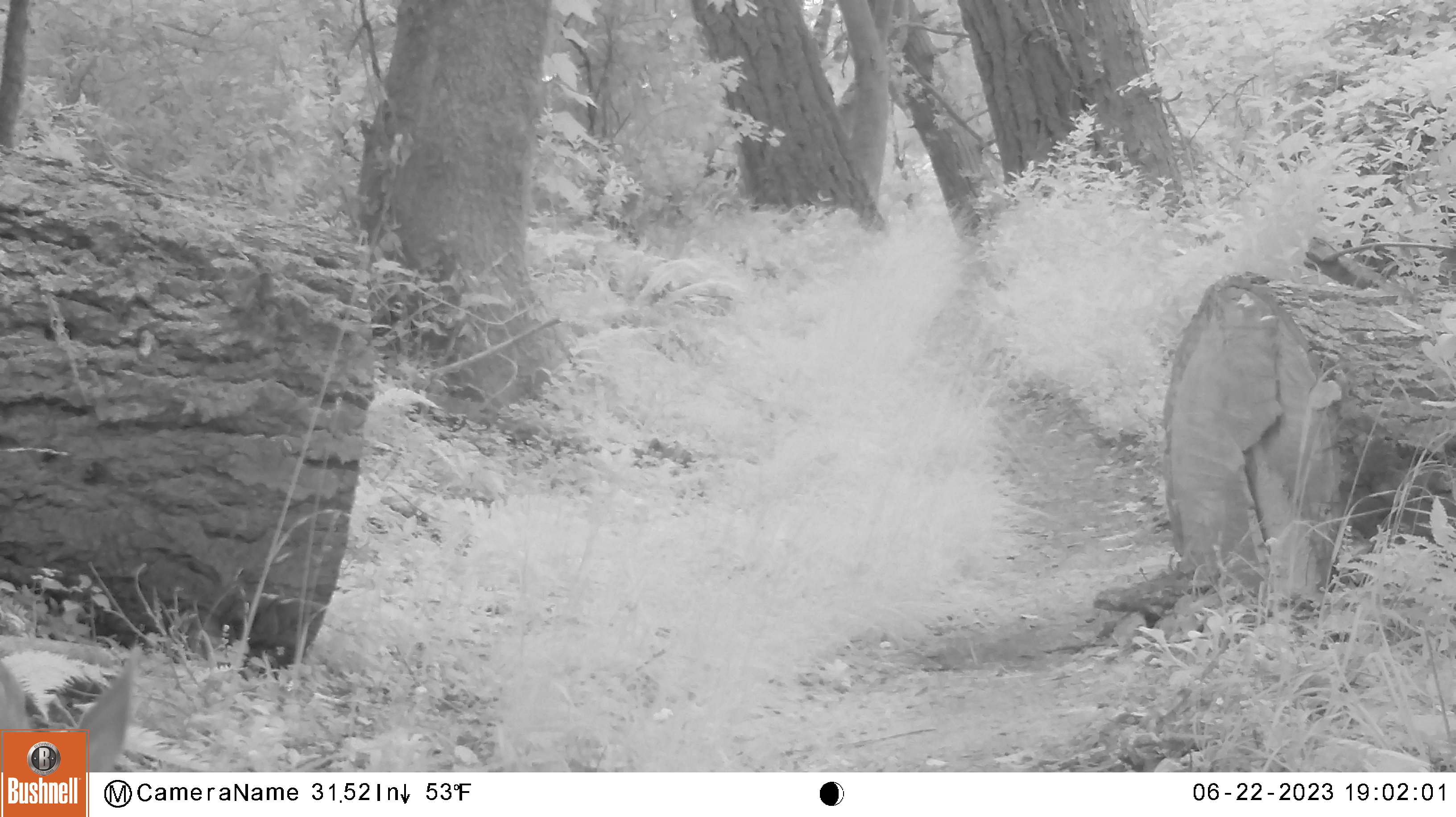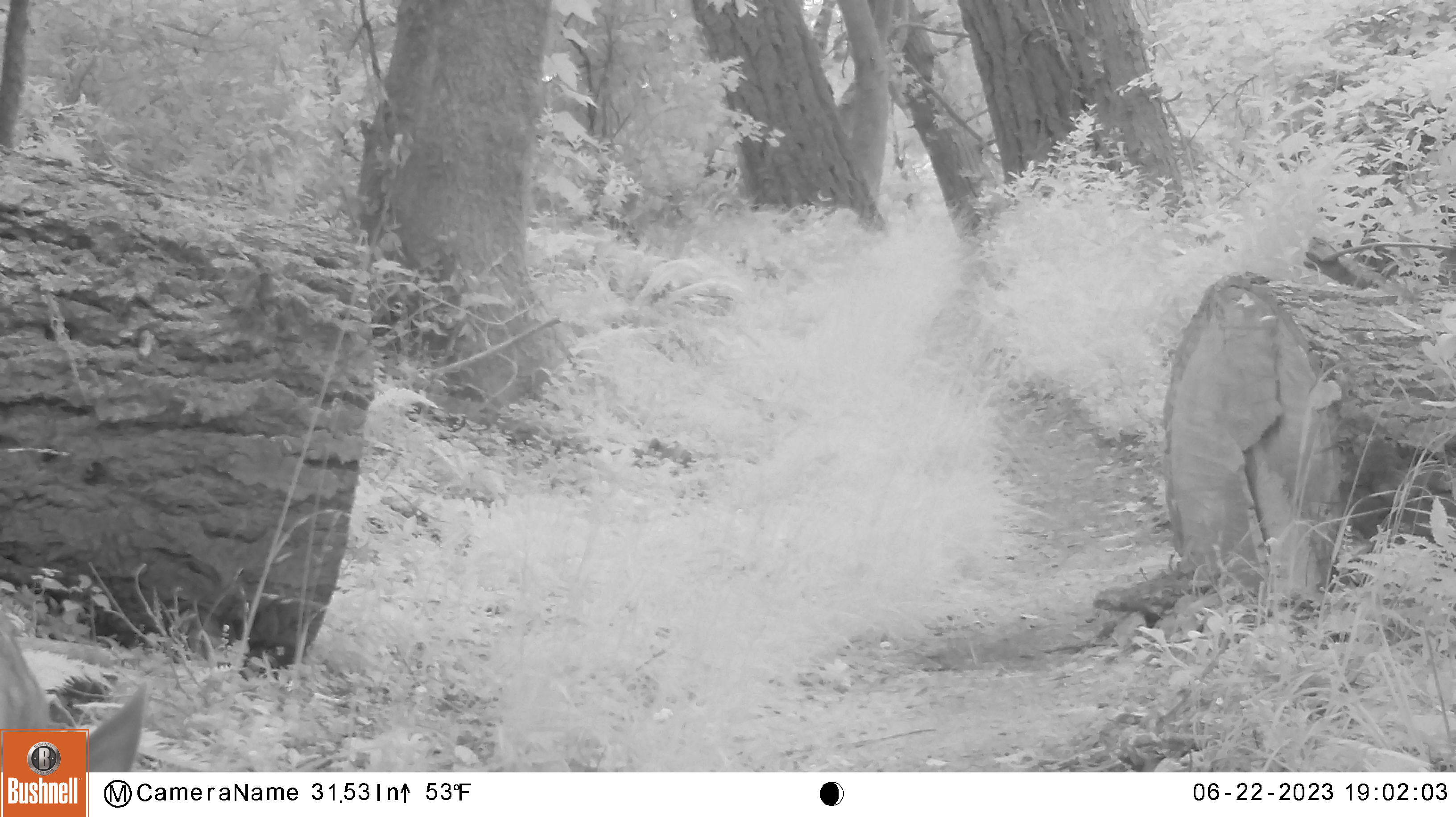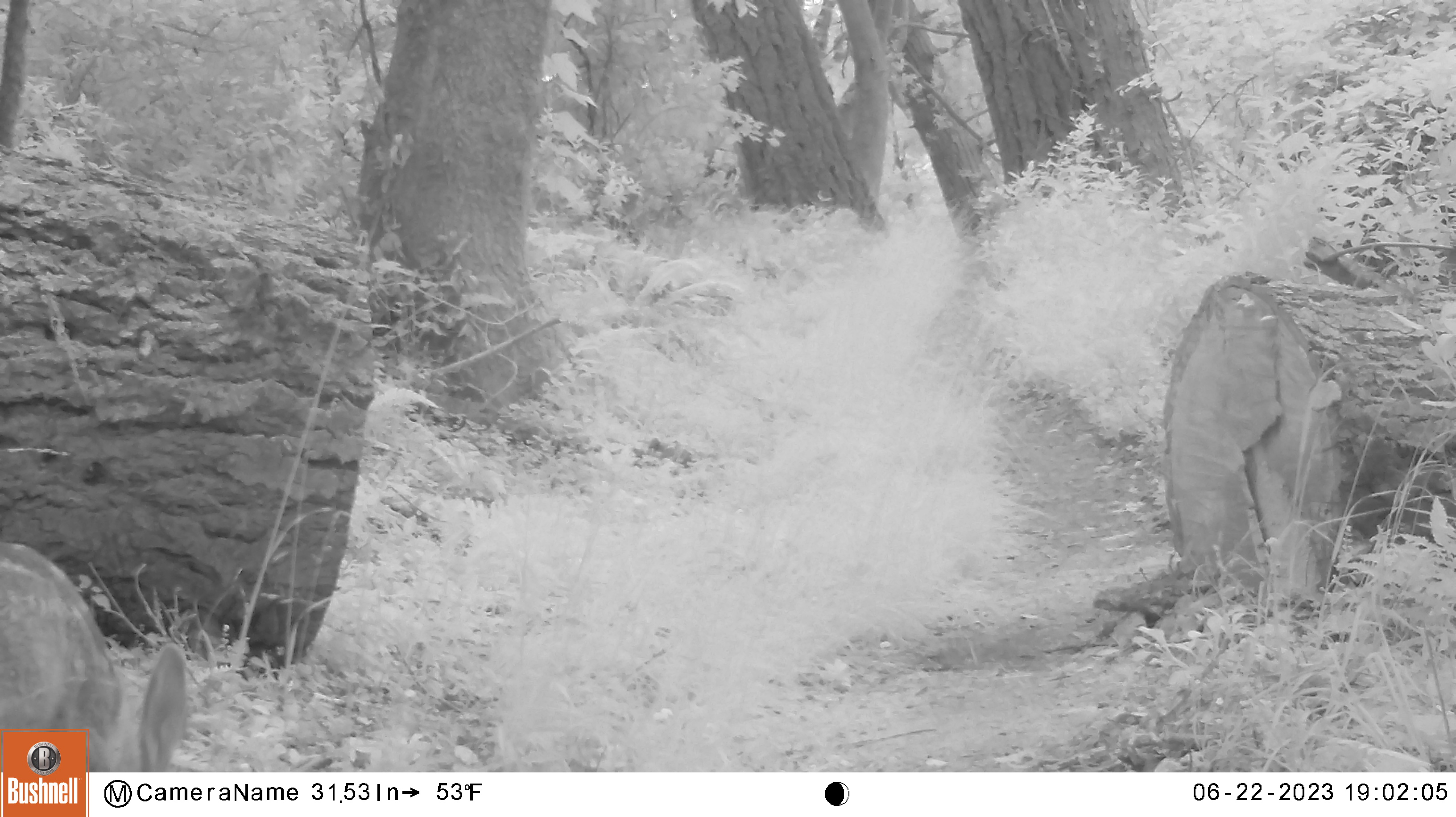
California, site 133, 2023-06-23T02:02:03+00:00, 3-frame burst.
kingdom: Animalia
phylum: Chordata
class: Mammalia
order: Artiodactyla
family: Cervidae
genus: Odocoileus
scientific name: Odocoileus hemionus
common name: mule deer